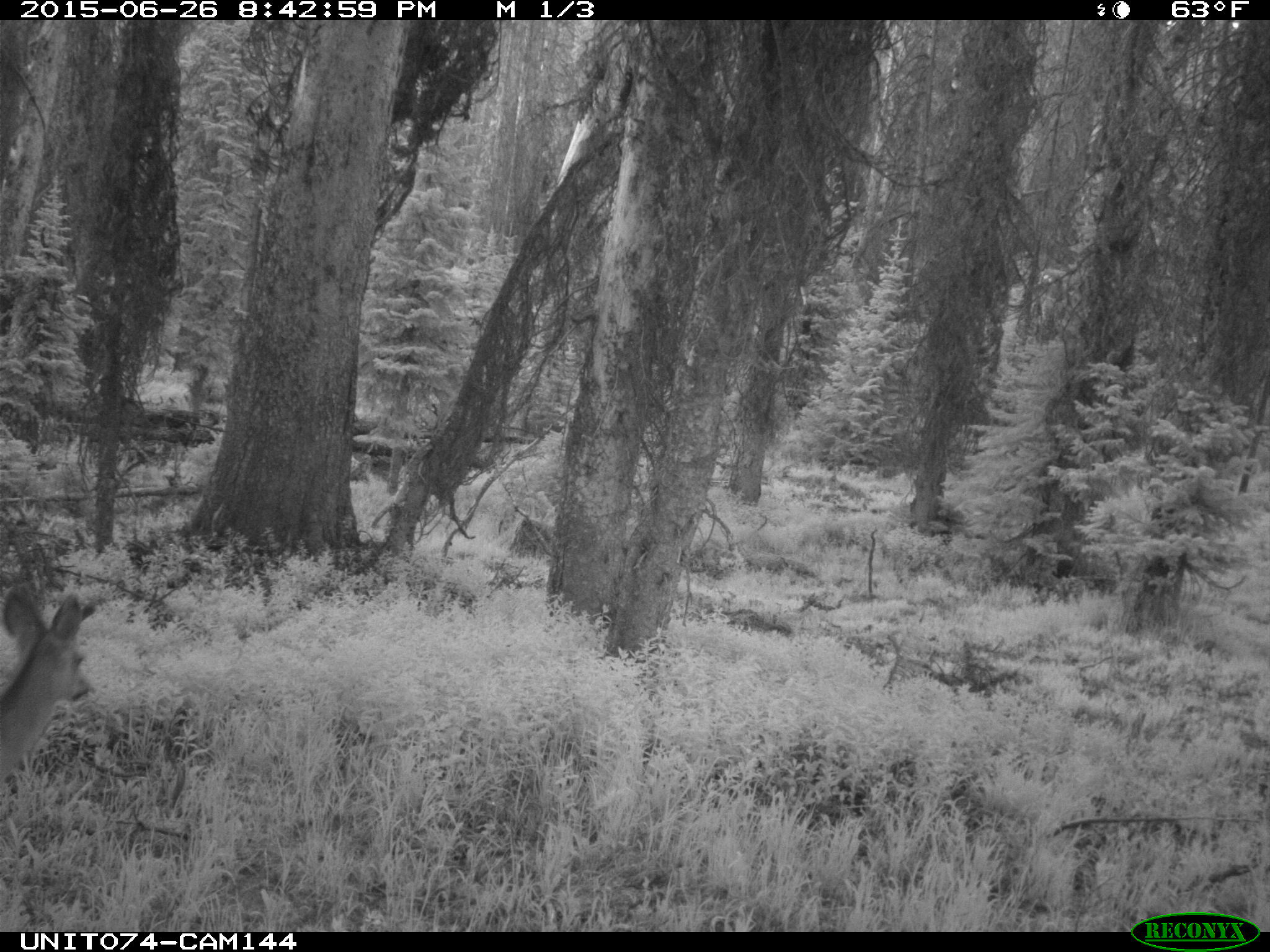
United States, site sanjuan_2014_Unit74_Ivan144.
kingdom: Animalia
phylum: Chordata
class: Mammalia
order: Artiodactyla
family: Cervidae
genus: Odocoileus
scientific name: Odocoileus hemionus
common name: mule deer